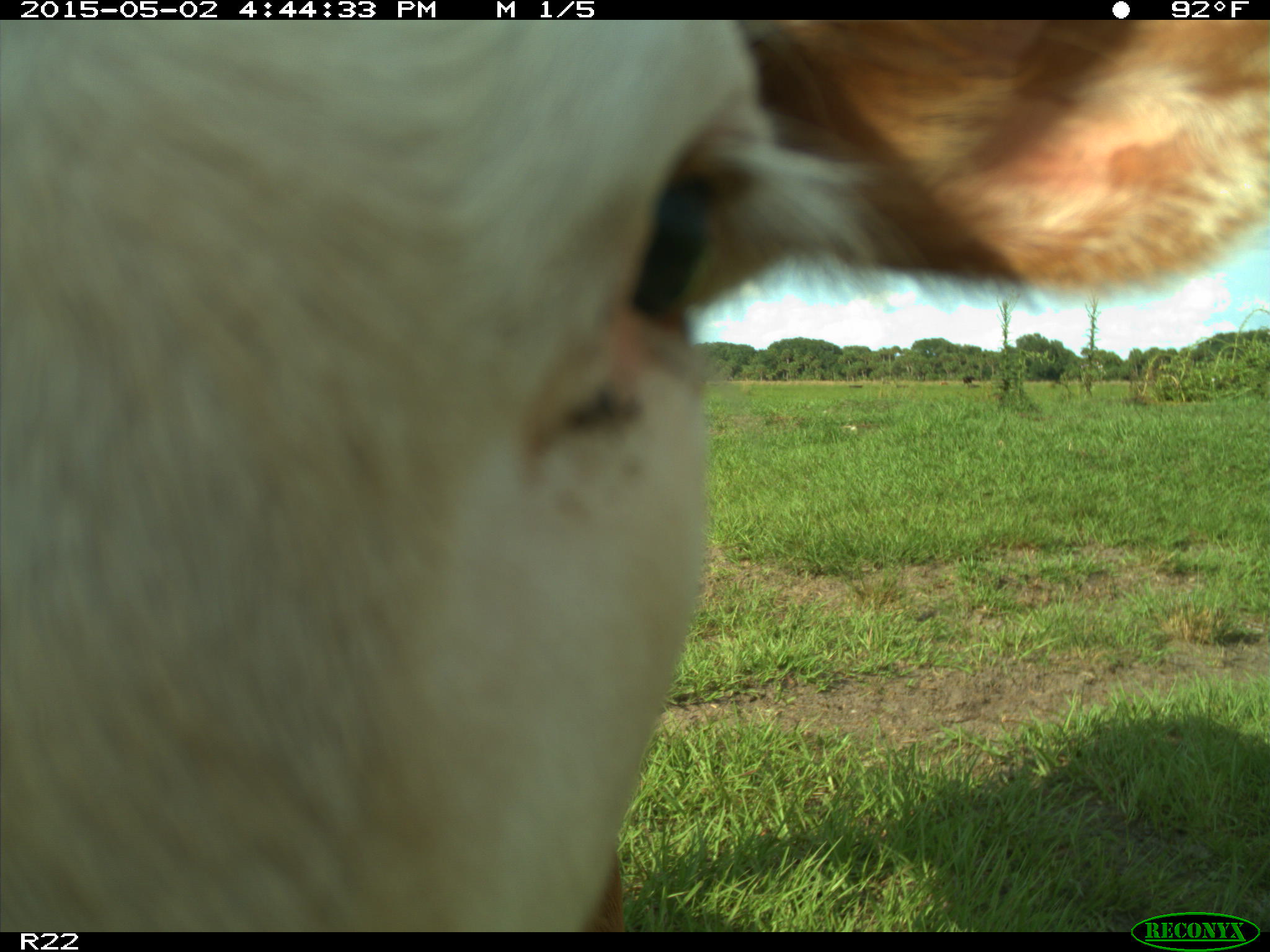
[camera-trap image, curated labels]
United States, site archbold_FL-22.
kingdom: Animalia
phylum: Chordata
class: Mammalia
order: Artiodactyla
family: Bovidae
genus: Bos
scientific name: Bos taurus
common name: domestic cow